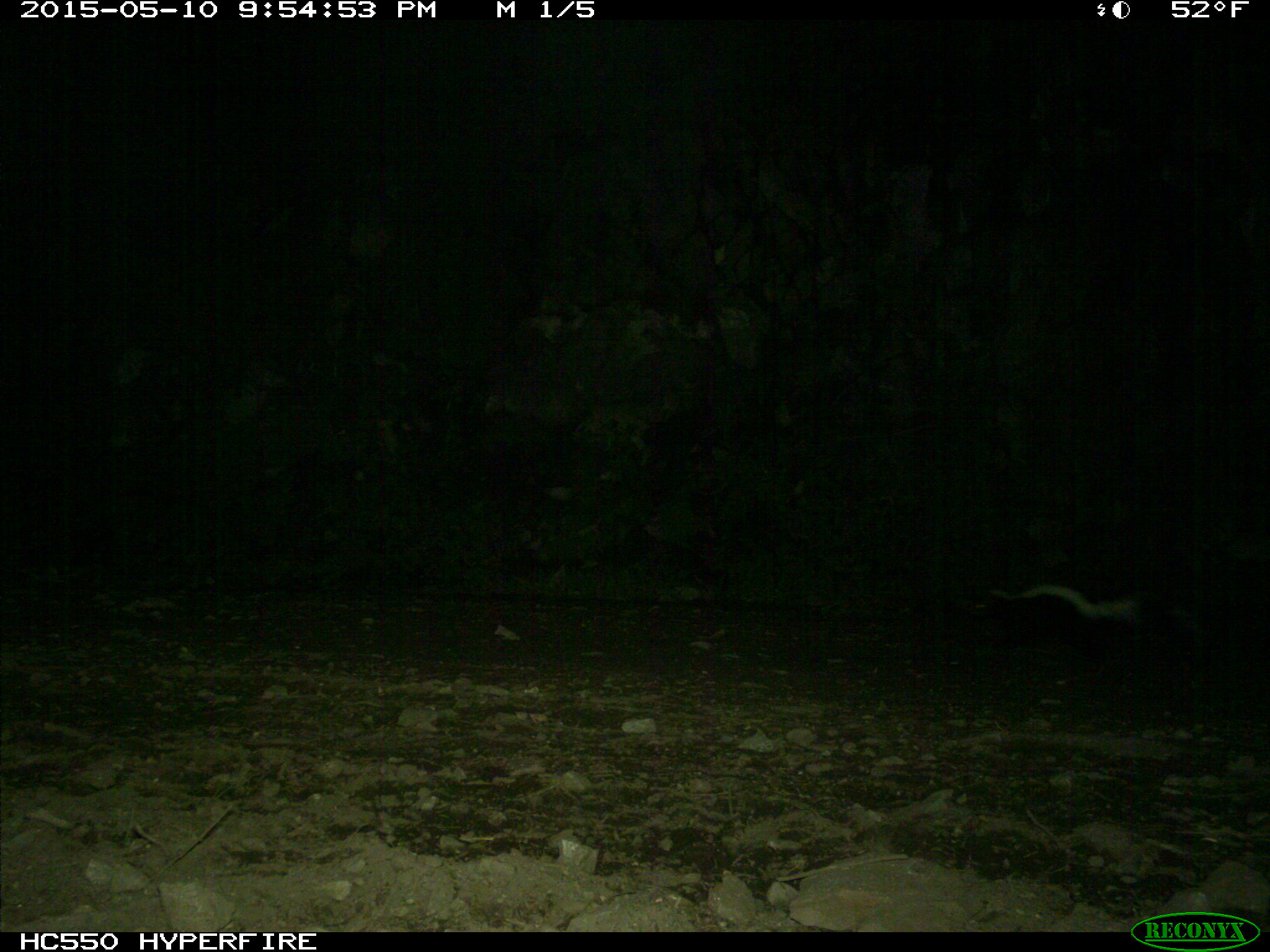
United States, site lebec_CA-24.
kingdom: Animalia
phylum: Chordata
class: Mammalia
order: Carnivora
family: Mephitidae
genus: Mephitis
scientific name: Mephitis mephitis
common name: striped skunk